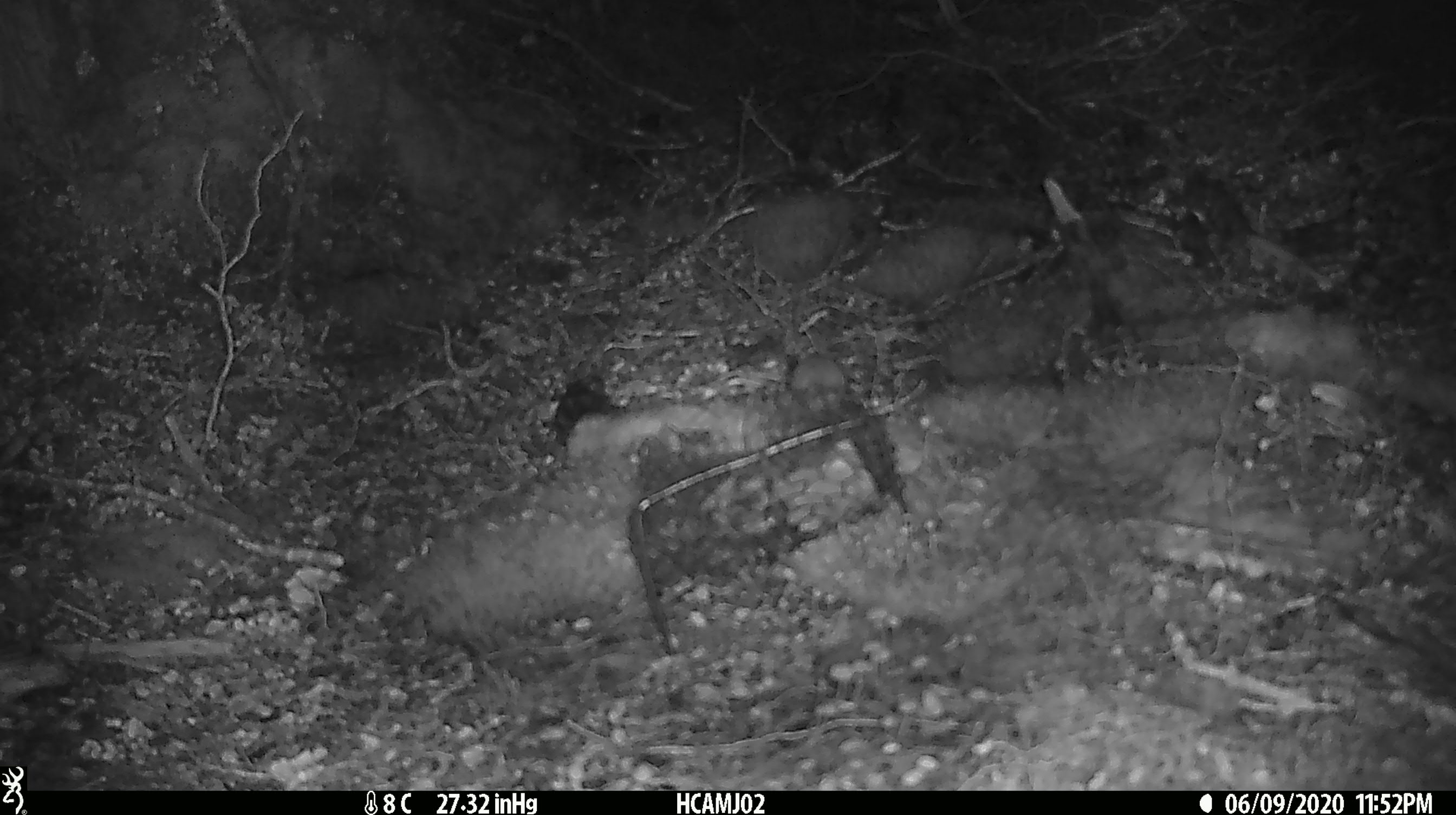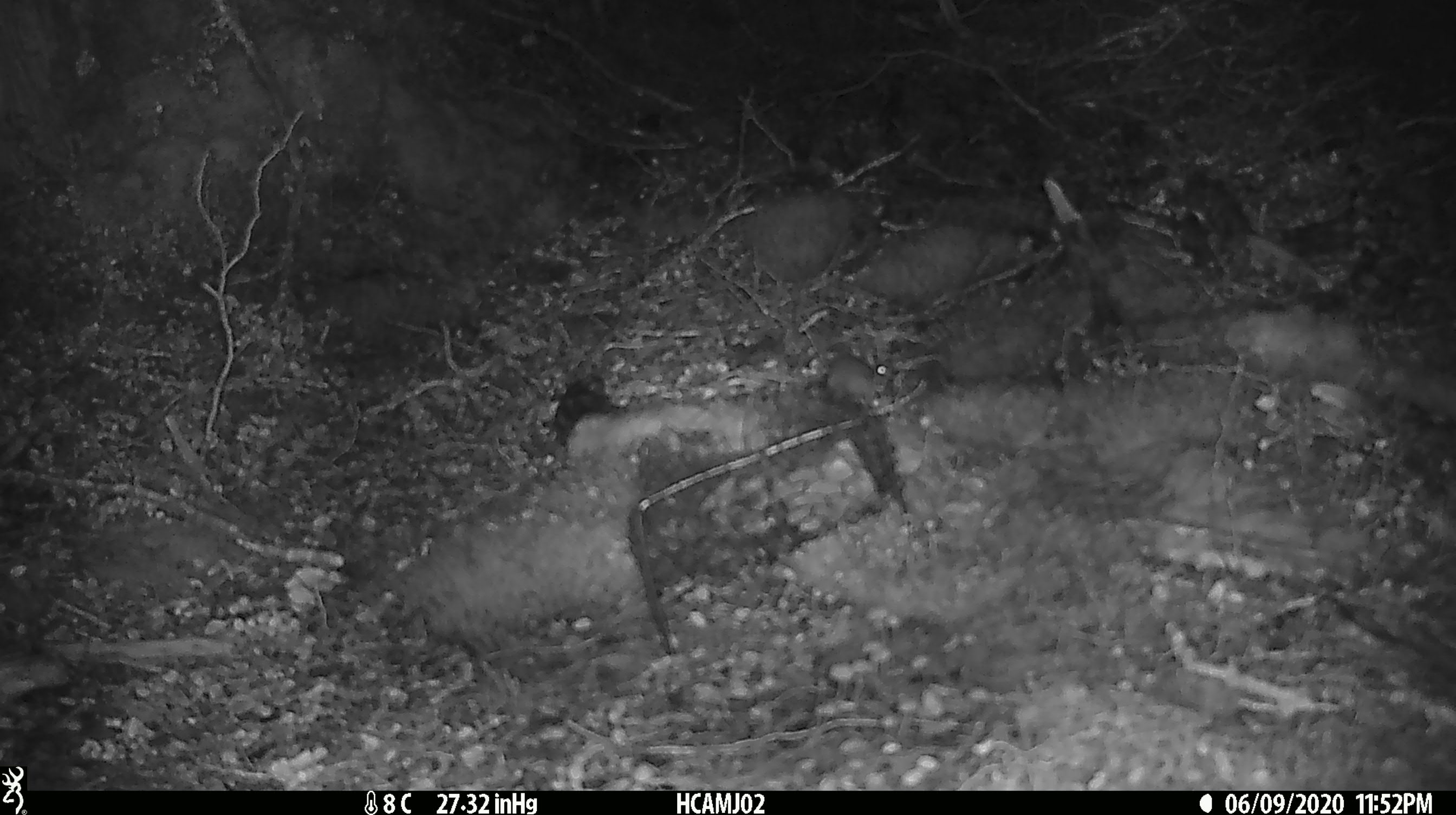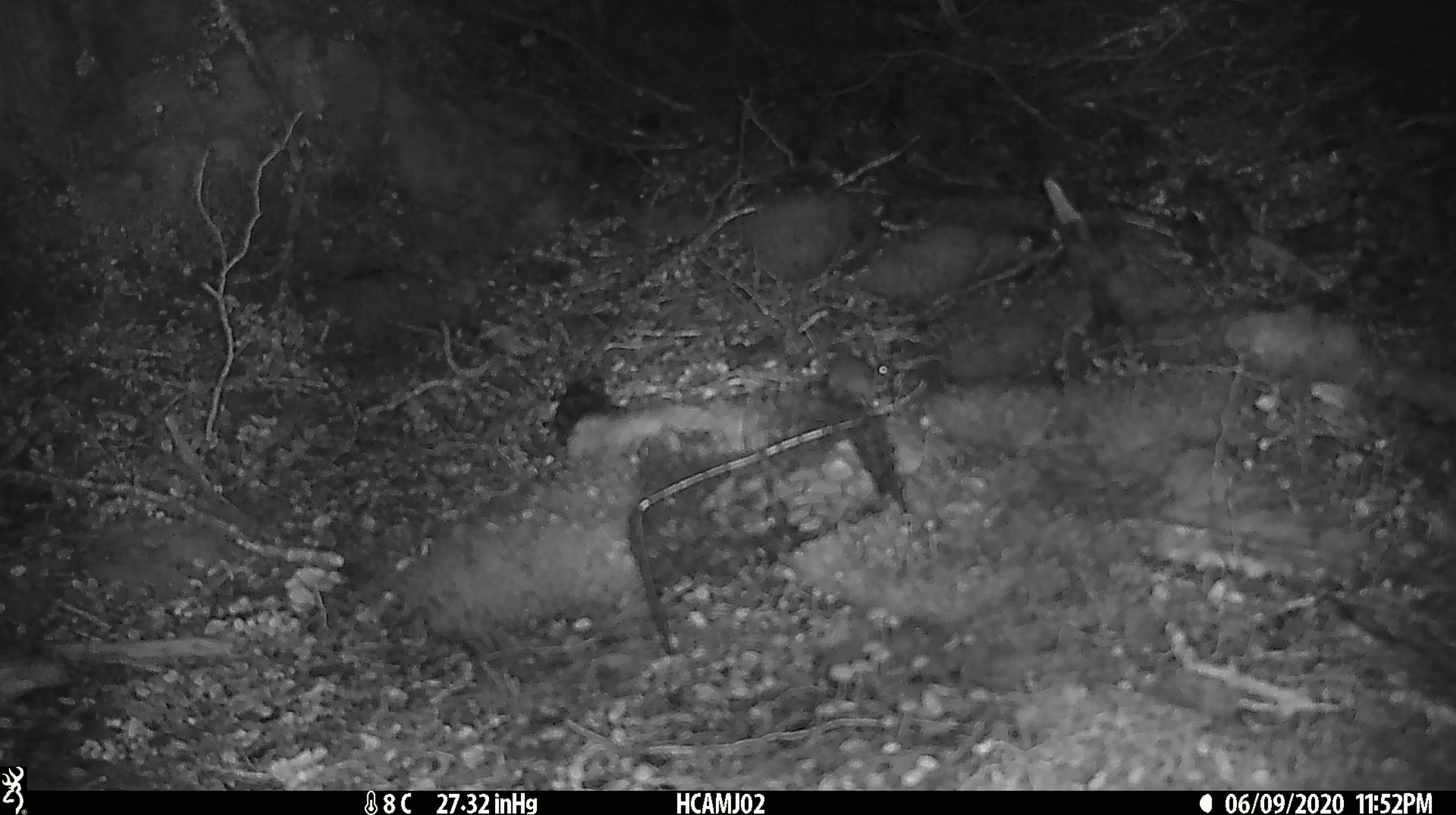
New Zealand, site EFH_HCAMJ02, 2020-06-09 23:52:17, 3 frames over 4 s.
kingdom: Animalia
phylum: Chordata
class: Mammalia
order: Rodentia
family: Muridae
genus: Mus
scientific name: Mus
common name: mouse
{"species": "mouse (Mus)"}